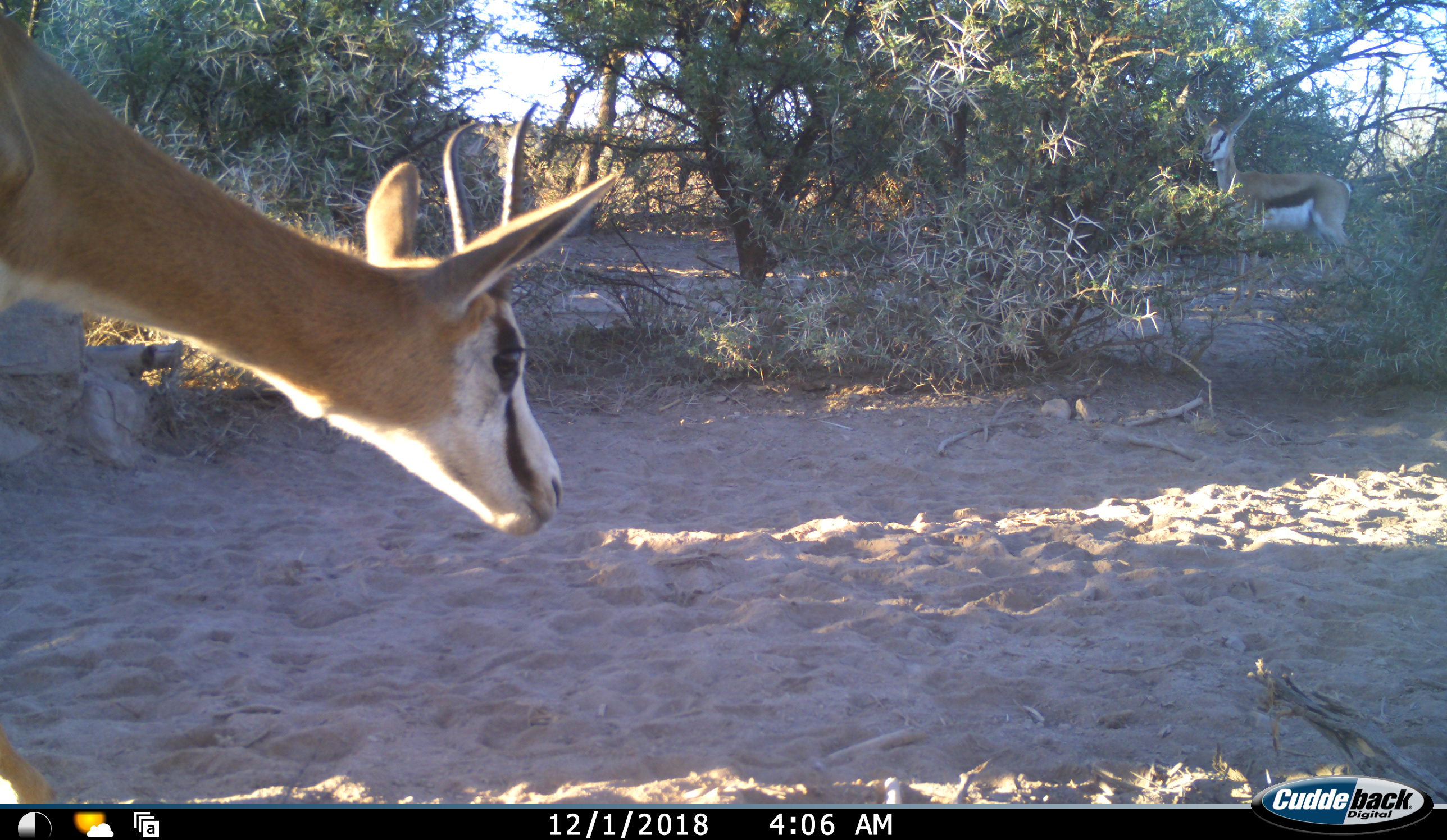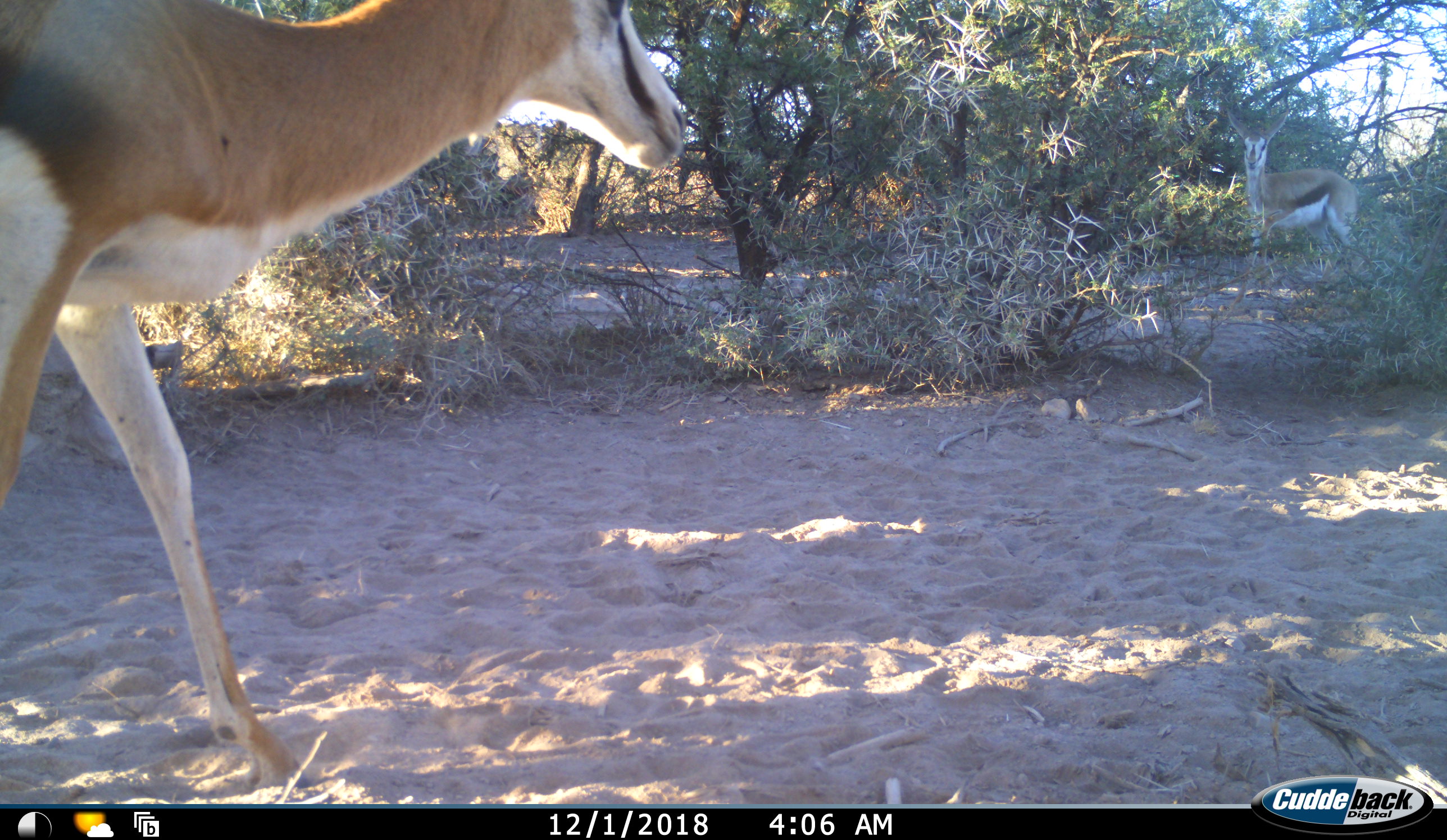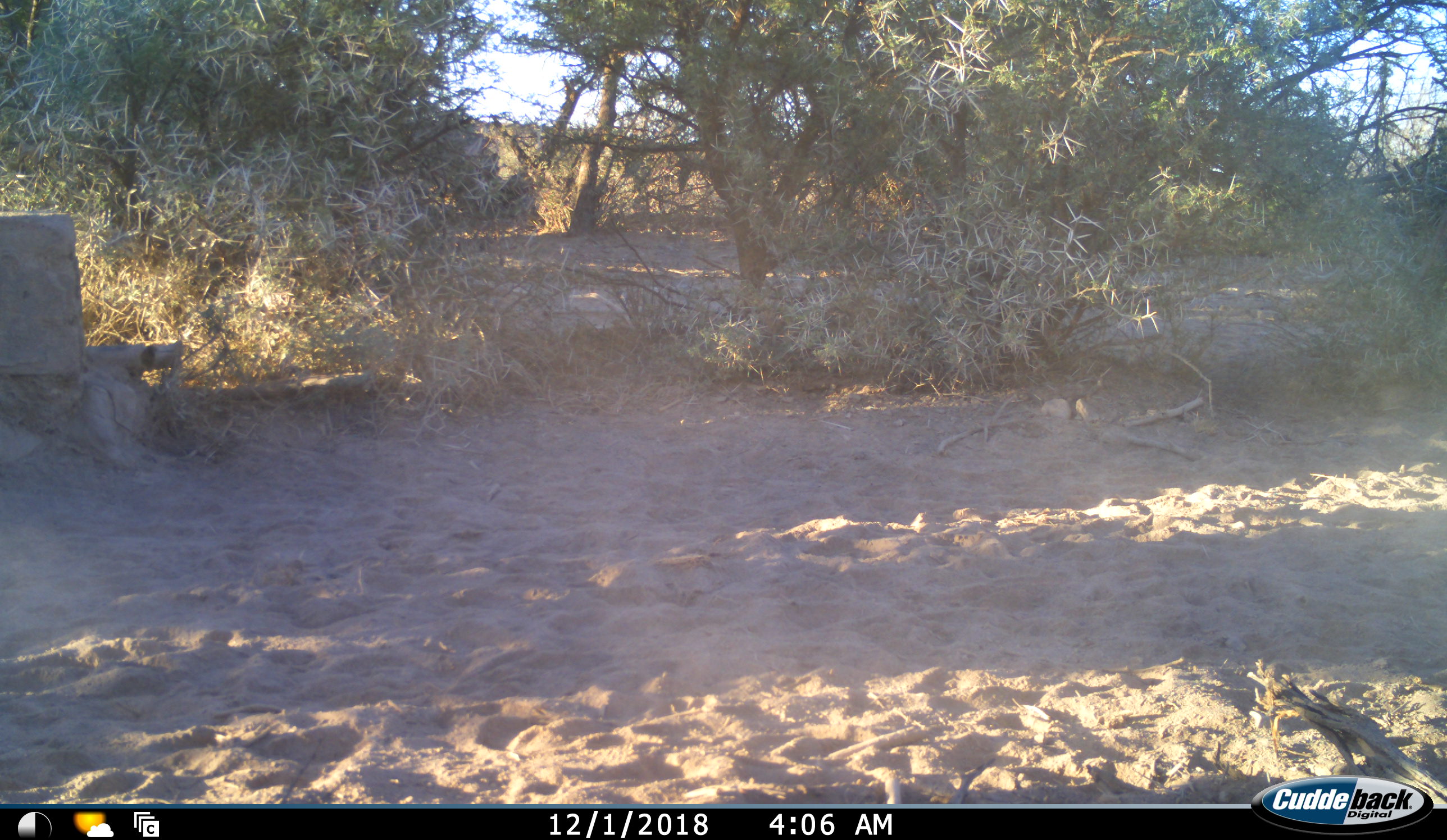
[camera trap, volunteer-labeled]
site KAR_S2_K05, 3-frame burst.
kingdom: Animalia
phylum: Chordata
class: Mammalia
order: Artiodactyla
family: Bovidae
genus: Antidorcas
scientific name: Antidorcas marsupialis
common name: springbok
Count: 2.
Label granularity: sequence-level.